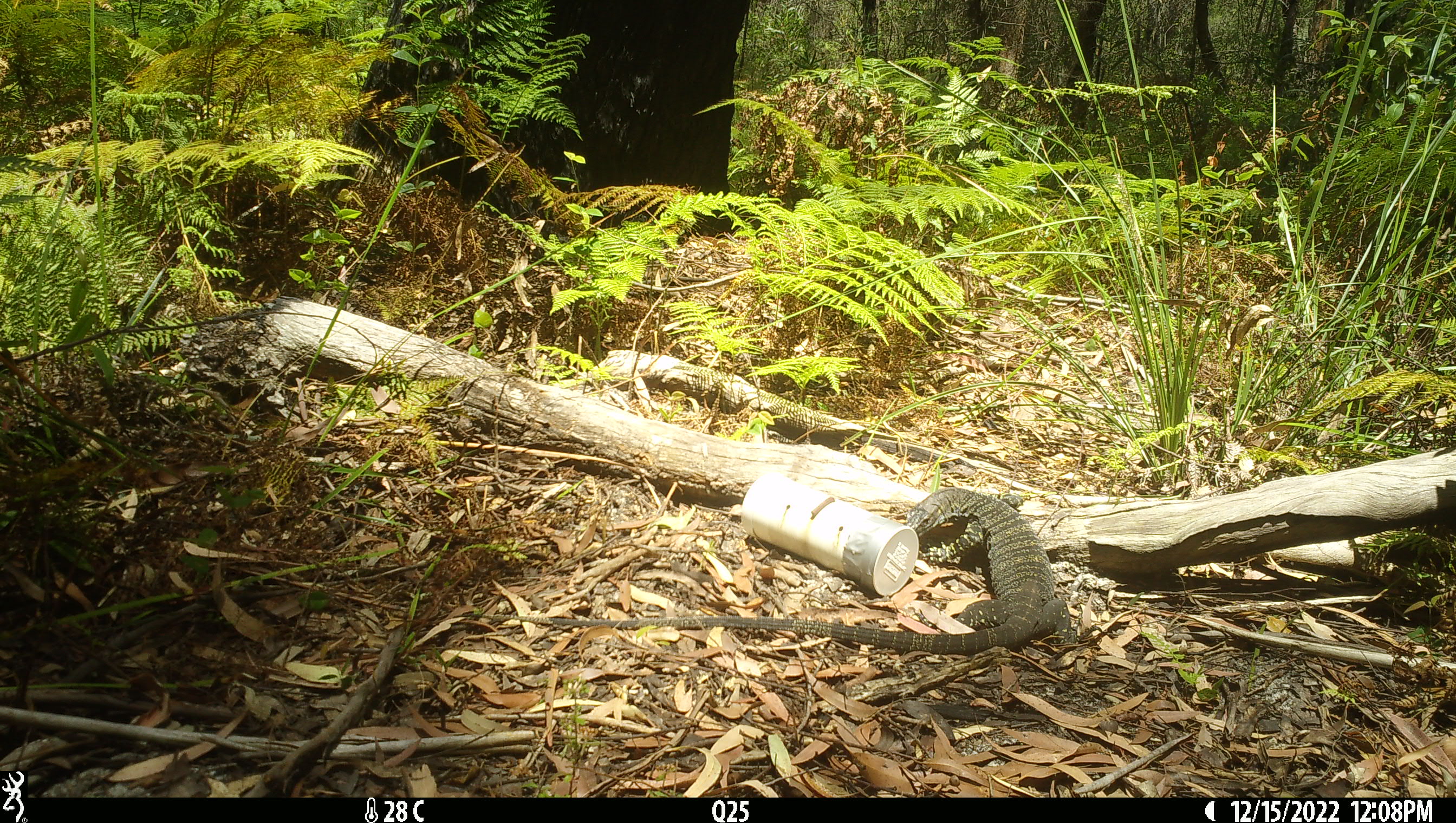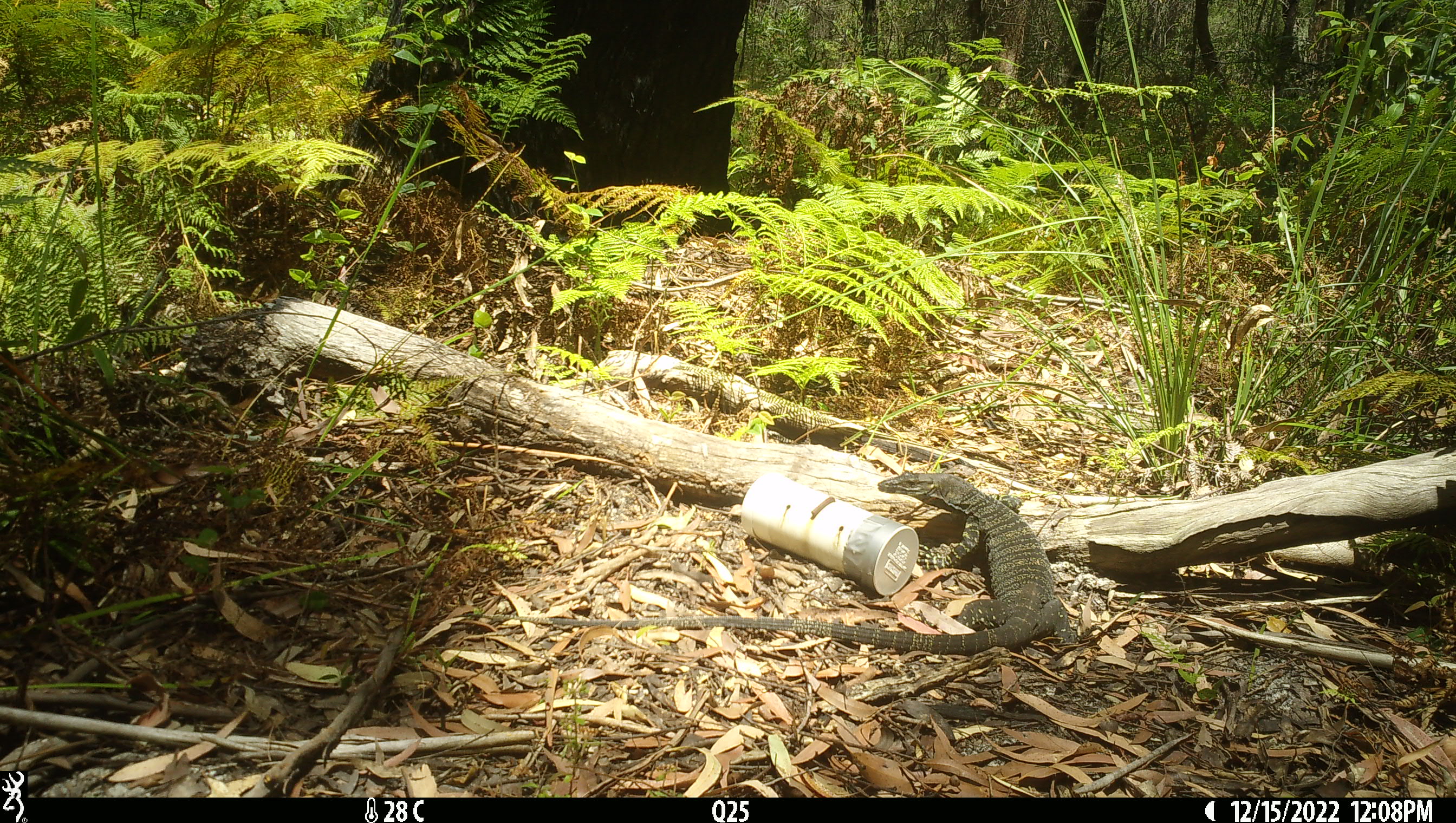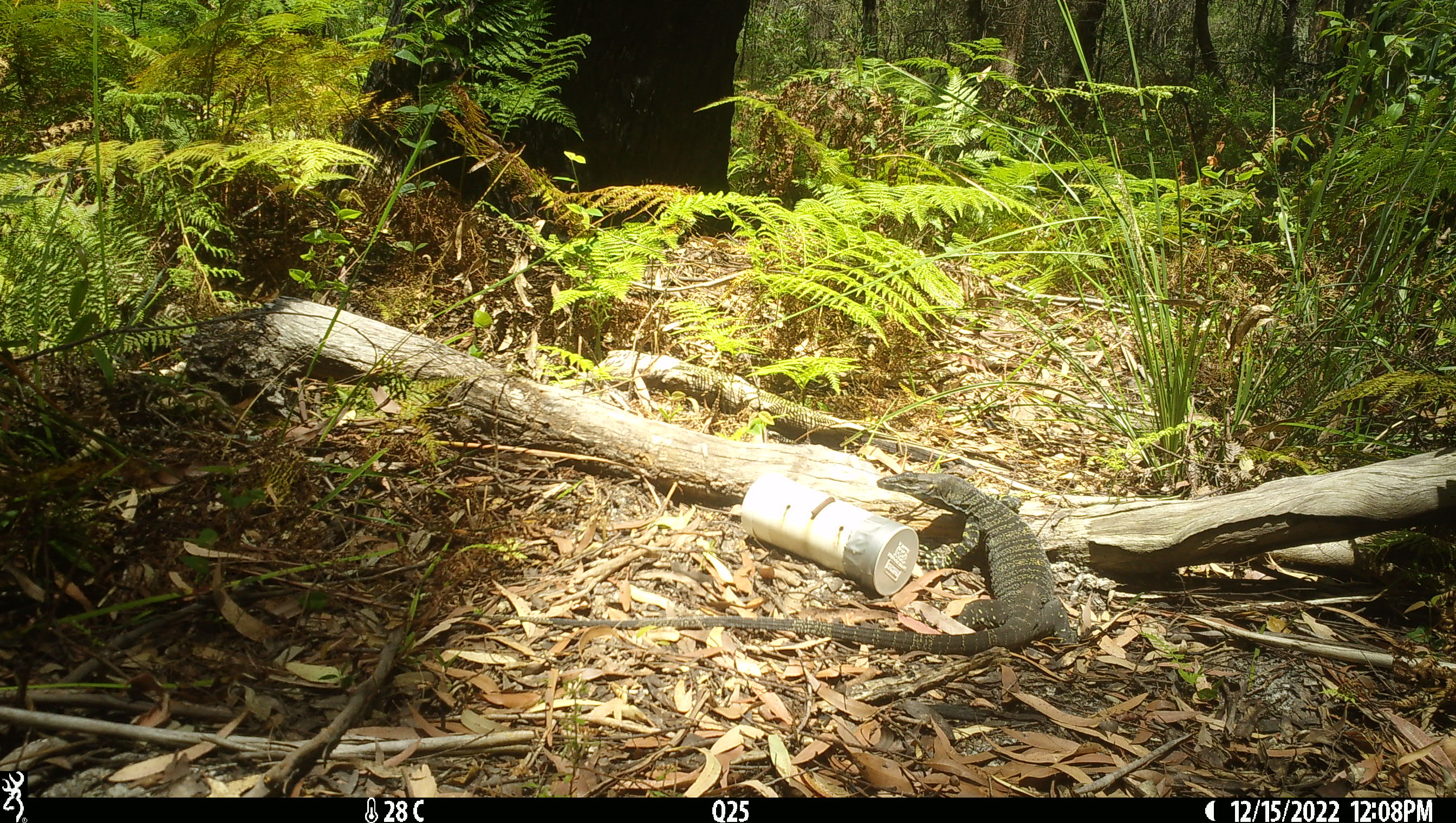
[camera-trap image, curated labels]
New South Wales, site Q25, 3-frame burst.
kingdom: Animalia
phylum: Chordata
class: Reptilia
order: Squamata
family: Varanidae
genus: Varanus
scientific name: Varanus varius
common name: lace monitor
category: goanna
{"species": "goanna (lace monitor) (Varanus varius)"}